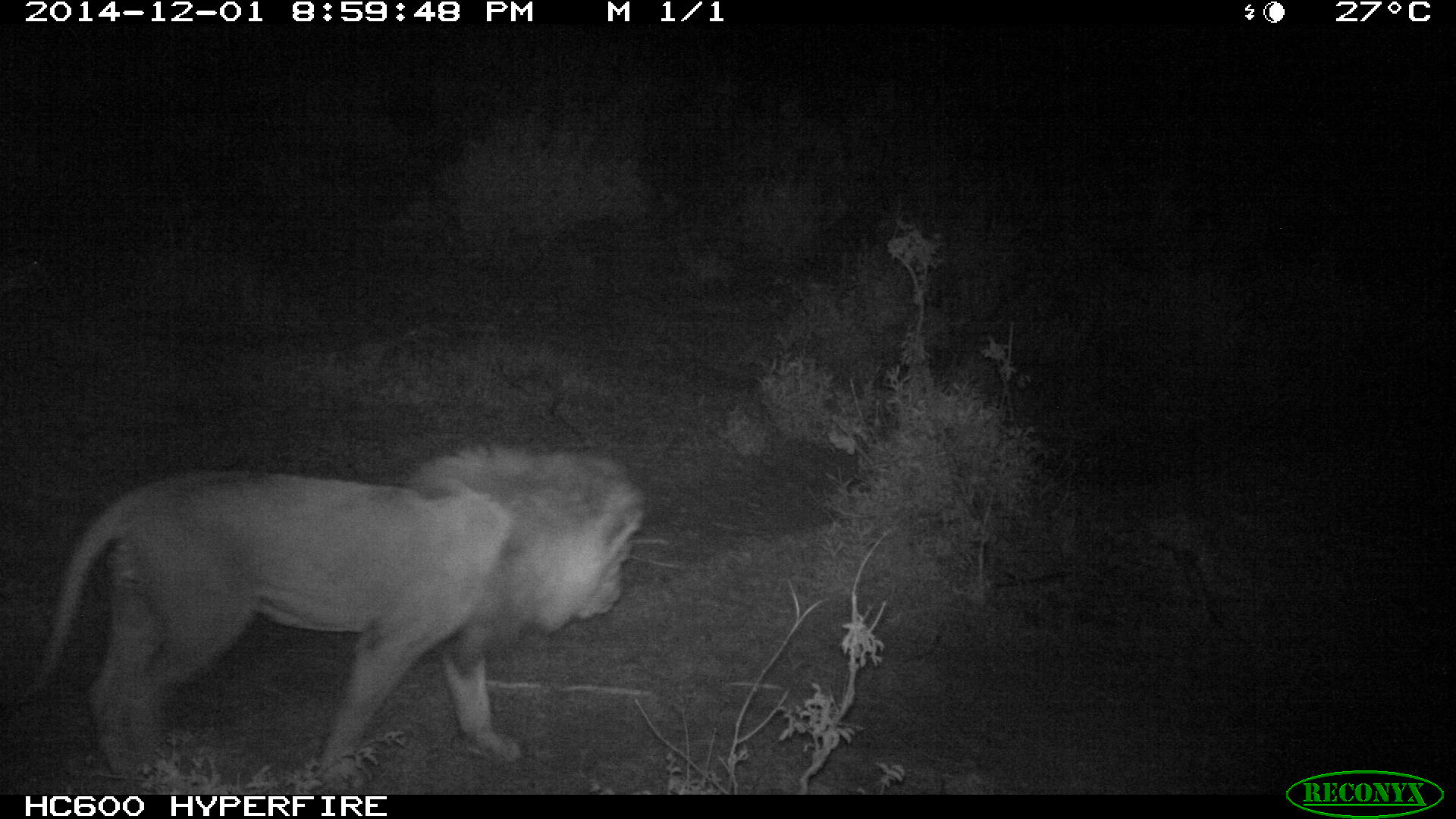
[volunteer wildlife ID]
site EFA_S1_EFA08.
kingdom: Animalia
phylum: Chordata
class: Mammalia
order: Carnivora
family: Felidae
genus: Panthera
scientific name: Panthera leo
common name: lion male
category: lionmale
Lionmale (lion male) (Panthera leo), count 1. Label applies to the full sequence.